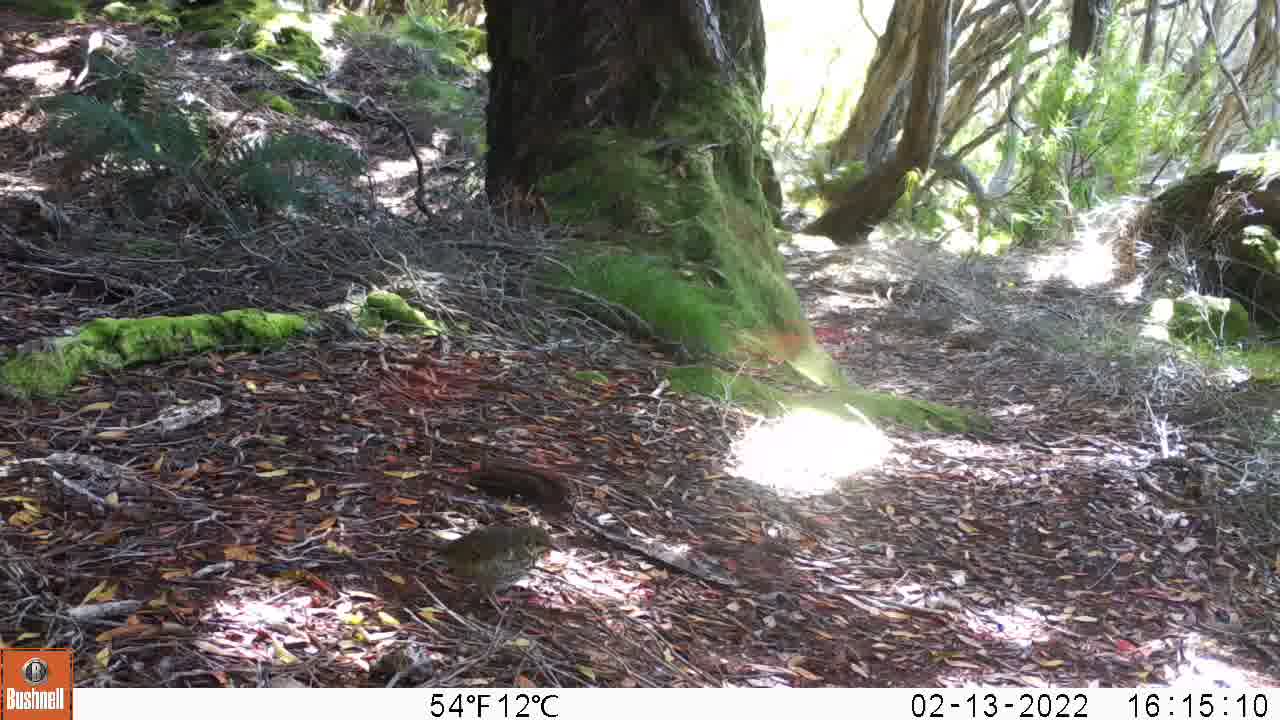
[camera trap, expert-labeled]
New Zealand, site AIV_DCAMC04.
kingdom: Animalia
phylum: Chordata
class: Aves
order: Passeriformes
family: Turdidae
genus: Turdus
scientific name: Turdus philomelos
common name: song thrush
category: thrush